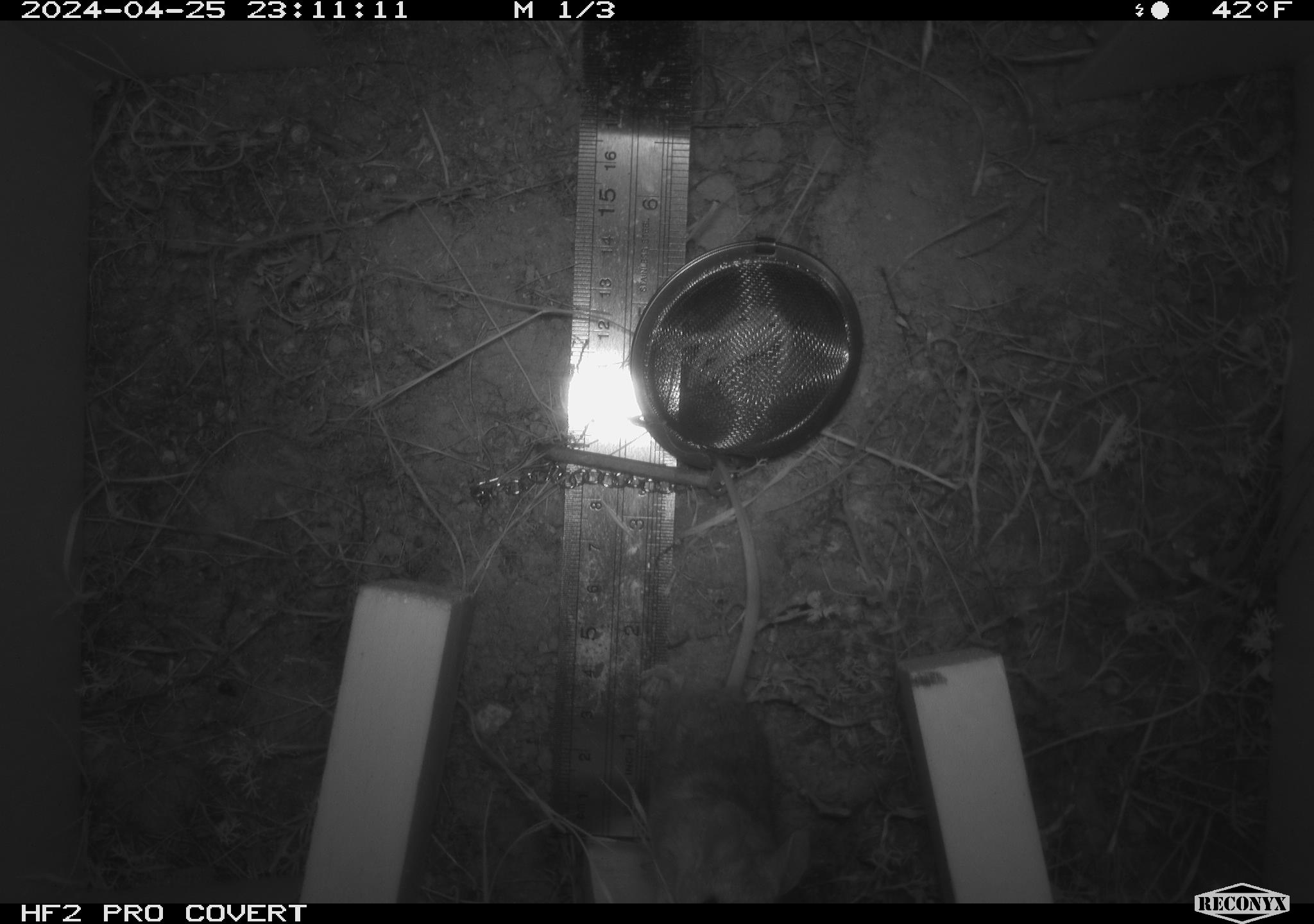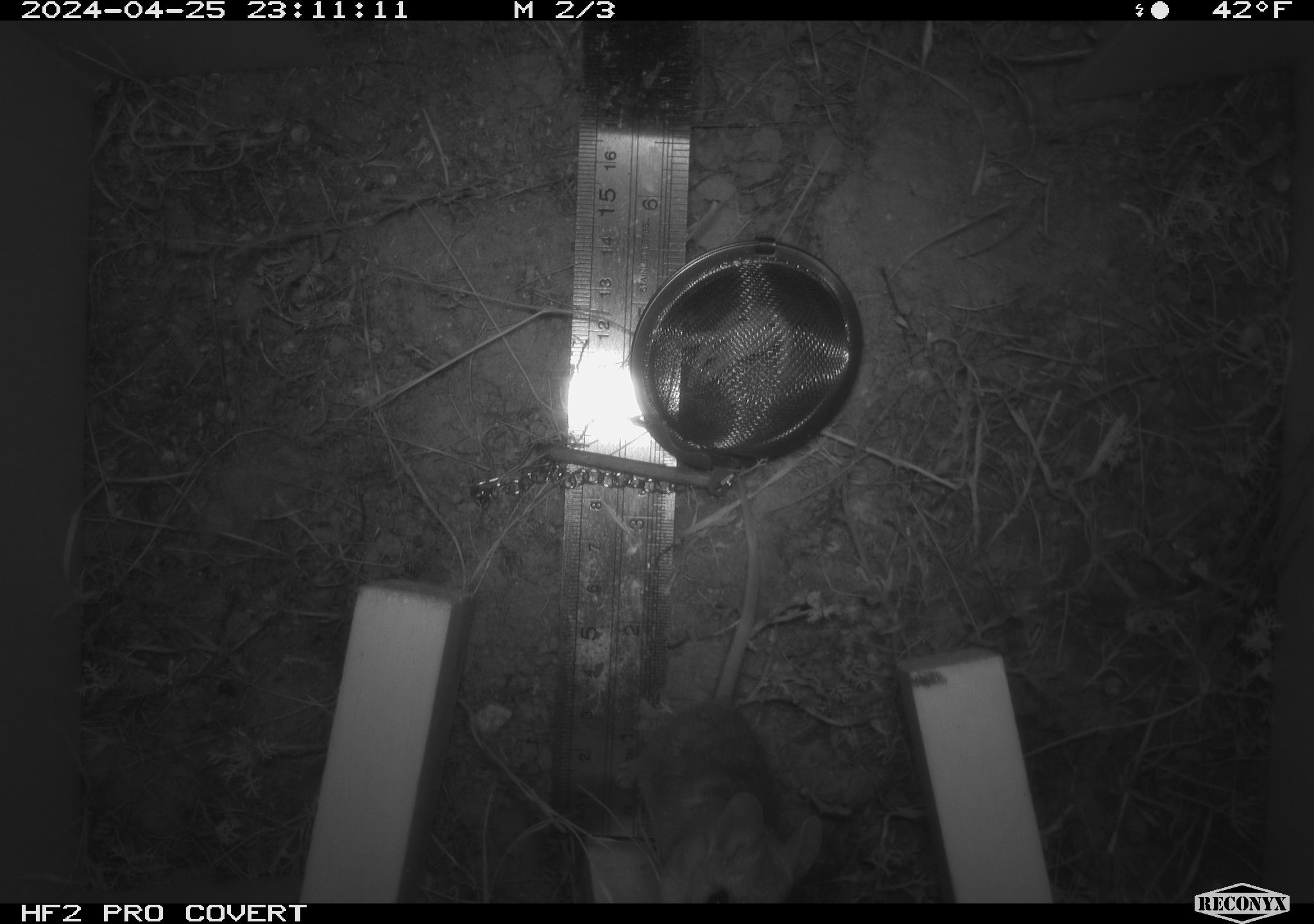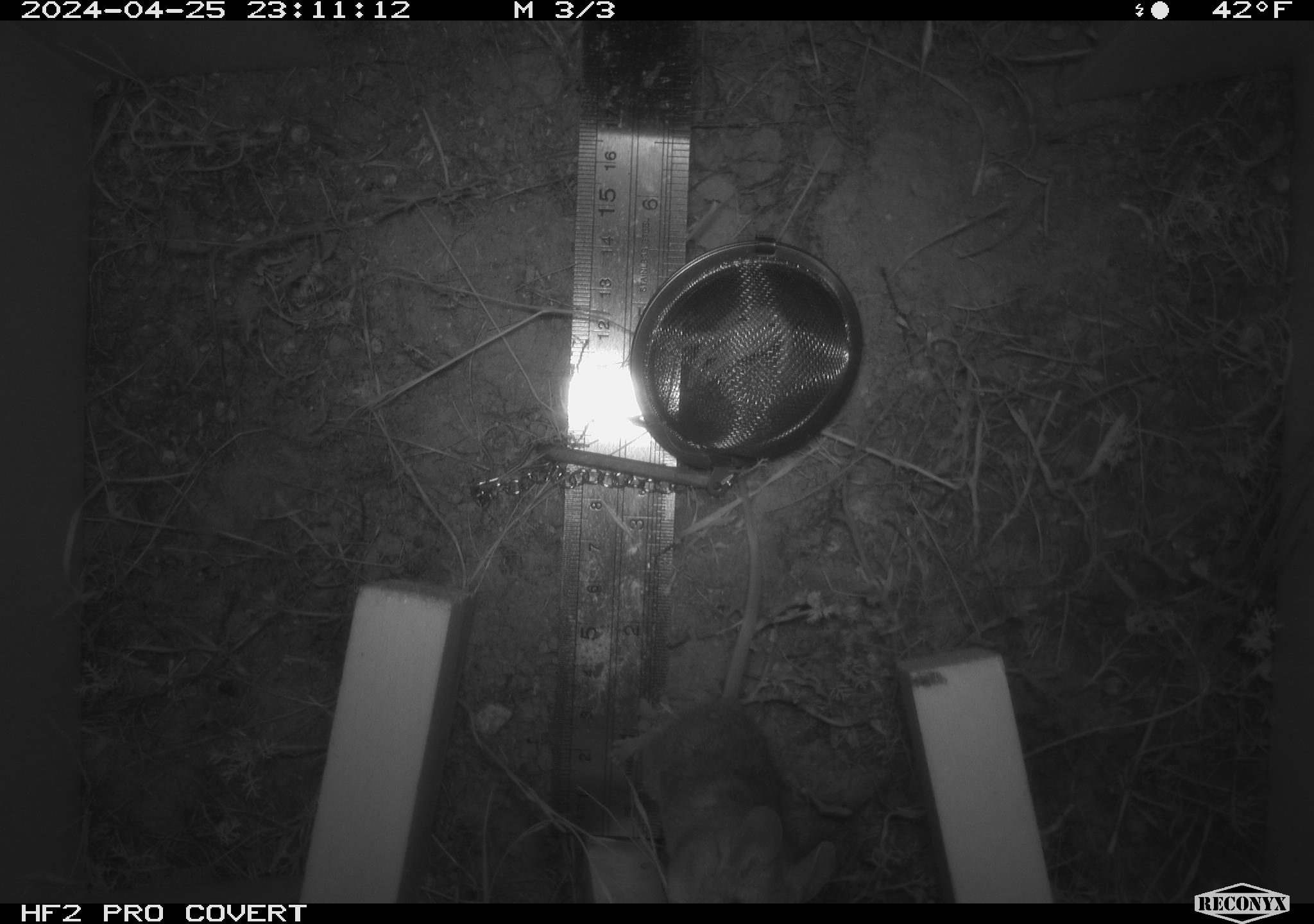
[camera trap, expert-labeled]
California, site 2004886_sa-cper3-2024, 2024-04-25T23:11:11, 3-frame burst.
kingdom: Animalia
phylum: Chordata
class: Mammalia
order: Rodentia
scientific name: Rodentia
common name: rodent